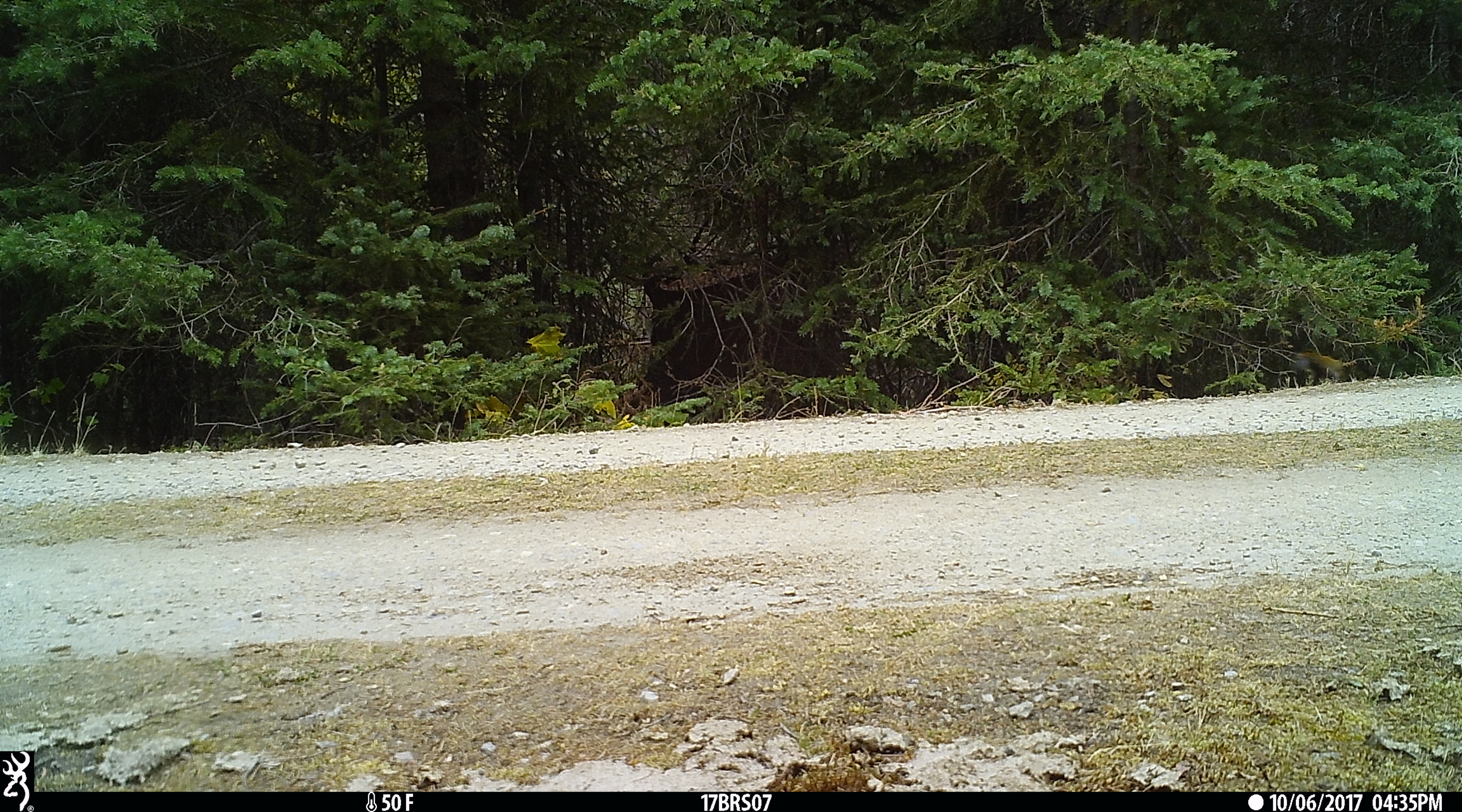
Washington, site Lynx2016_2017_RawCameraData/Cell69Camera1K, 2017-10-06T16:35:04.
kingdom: Animalia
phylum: Chordata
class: Mammalia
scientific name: Mammalia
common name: small mammal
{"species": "small mammal (Mammalia)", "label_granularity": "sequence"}